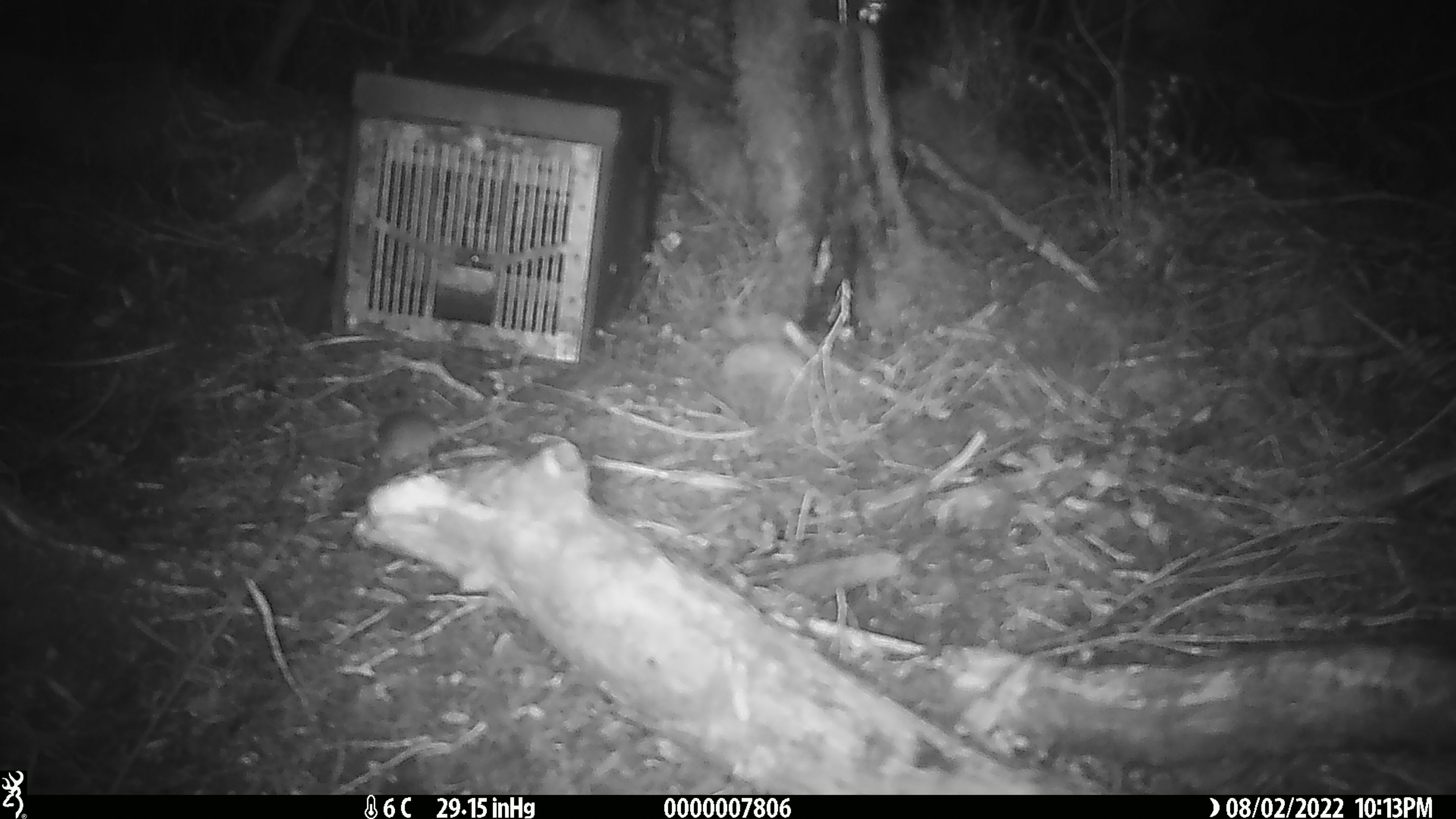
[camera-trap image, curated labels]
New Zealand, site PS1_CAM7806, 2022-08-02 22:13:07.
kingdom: Animalia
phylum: Chordata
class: Mammalia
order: Rodentia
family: Muridae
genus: Mus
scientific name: Mus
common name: mouse